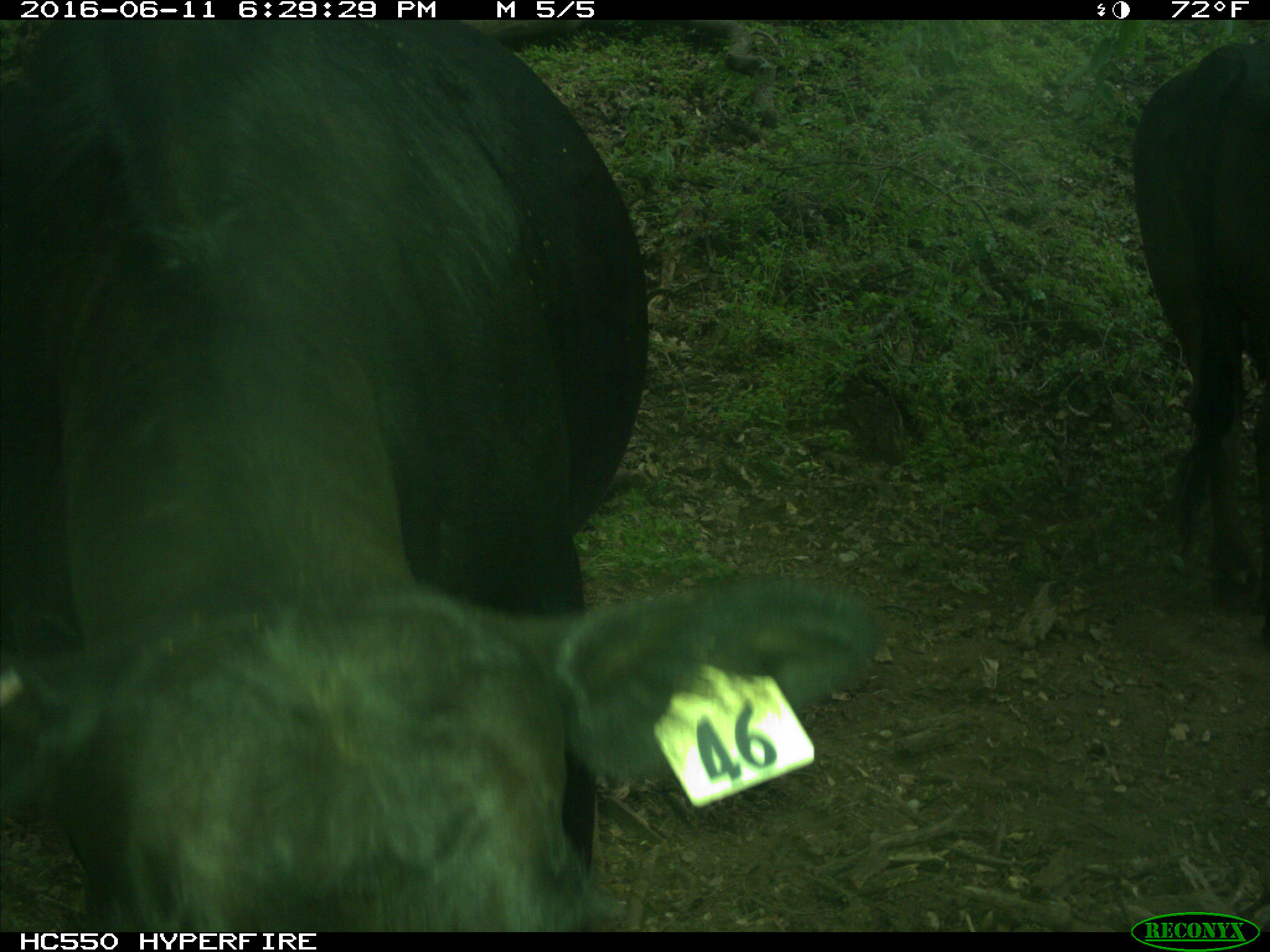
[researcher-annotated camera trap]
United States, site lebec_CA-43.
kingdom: Animalia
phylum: Chordata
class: Mammalia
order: Artiodactyla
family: Bovidae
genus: Bos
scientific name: Bos taurus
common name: domestic cow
Bos taurus (domestic cow).